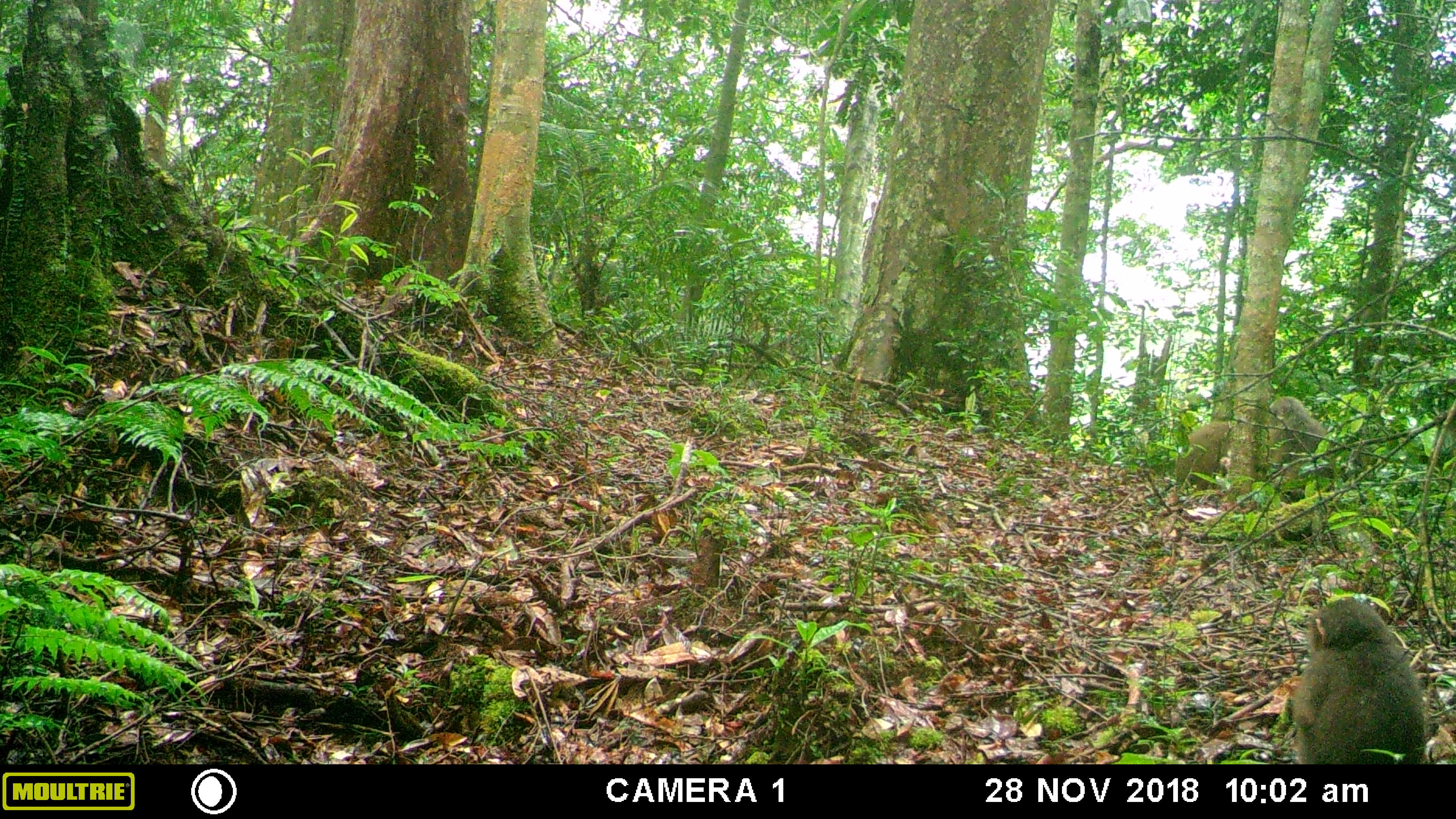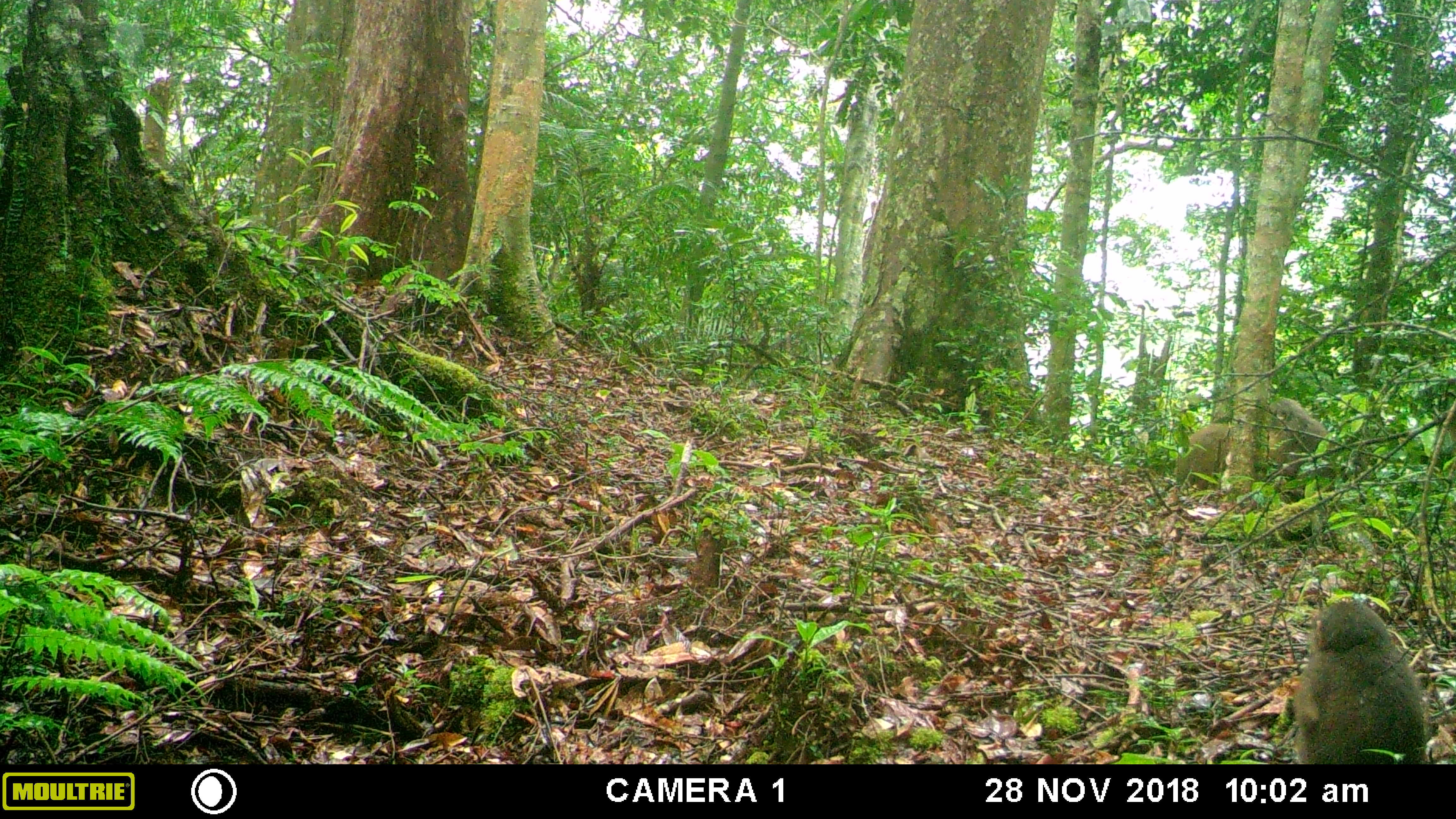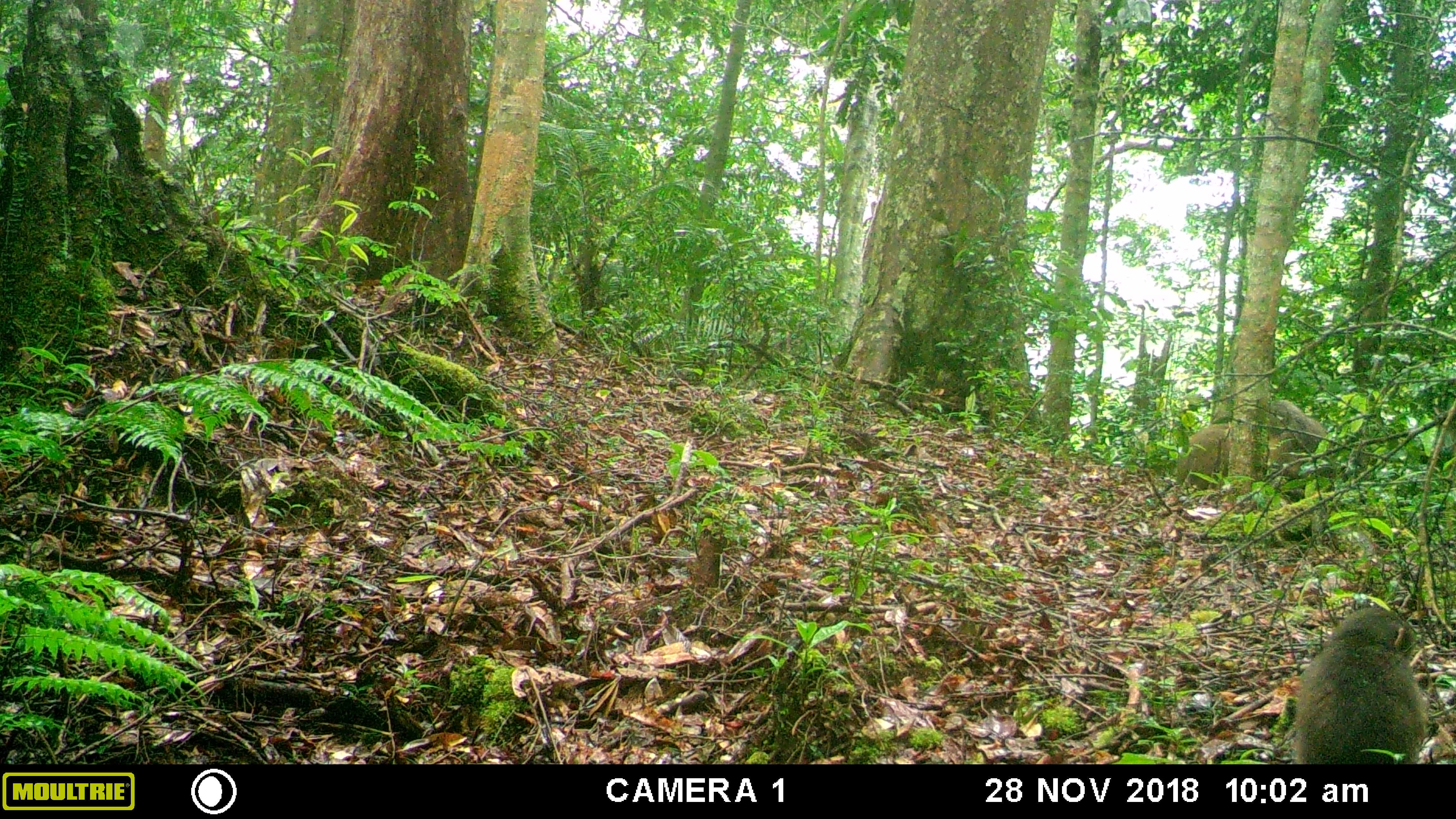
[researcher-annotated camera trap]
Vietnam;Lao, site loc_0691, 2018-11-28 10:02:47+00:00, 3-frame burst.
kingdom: Animalia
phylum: Chordata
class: Mammalia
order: Primates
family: Cercopithecidae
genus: Macaca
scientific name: Macaca arctoides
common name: stump-tailed macaque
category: stump tailed macaque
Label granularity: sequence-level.